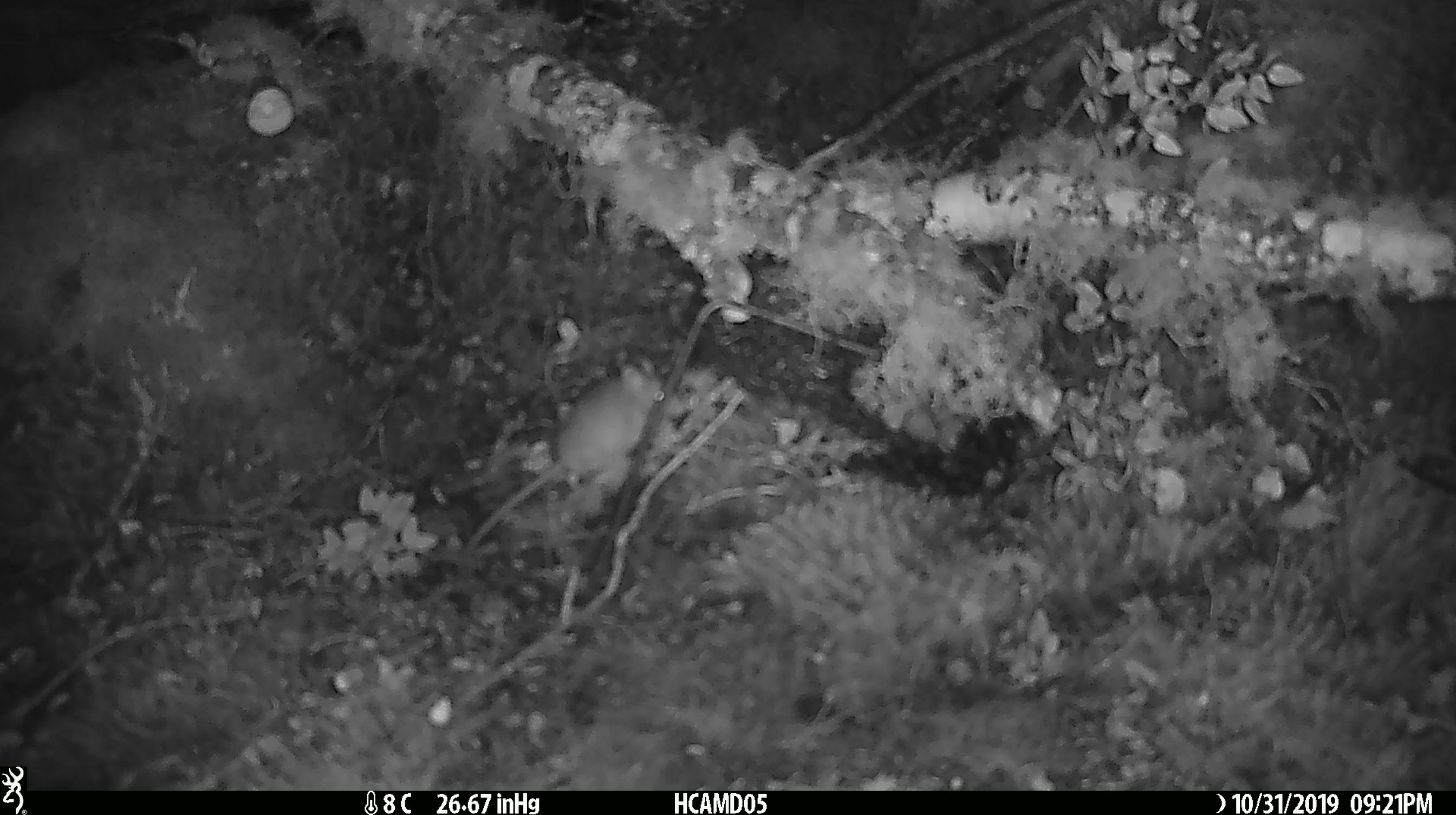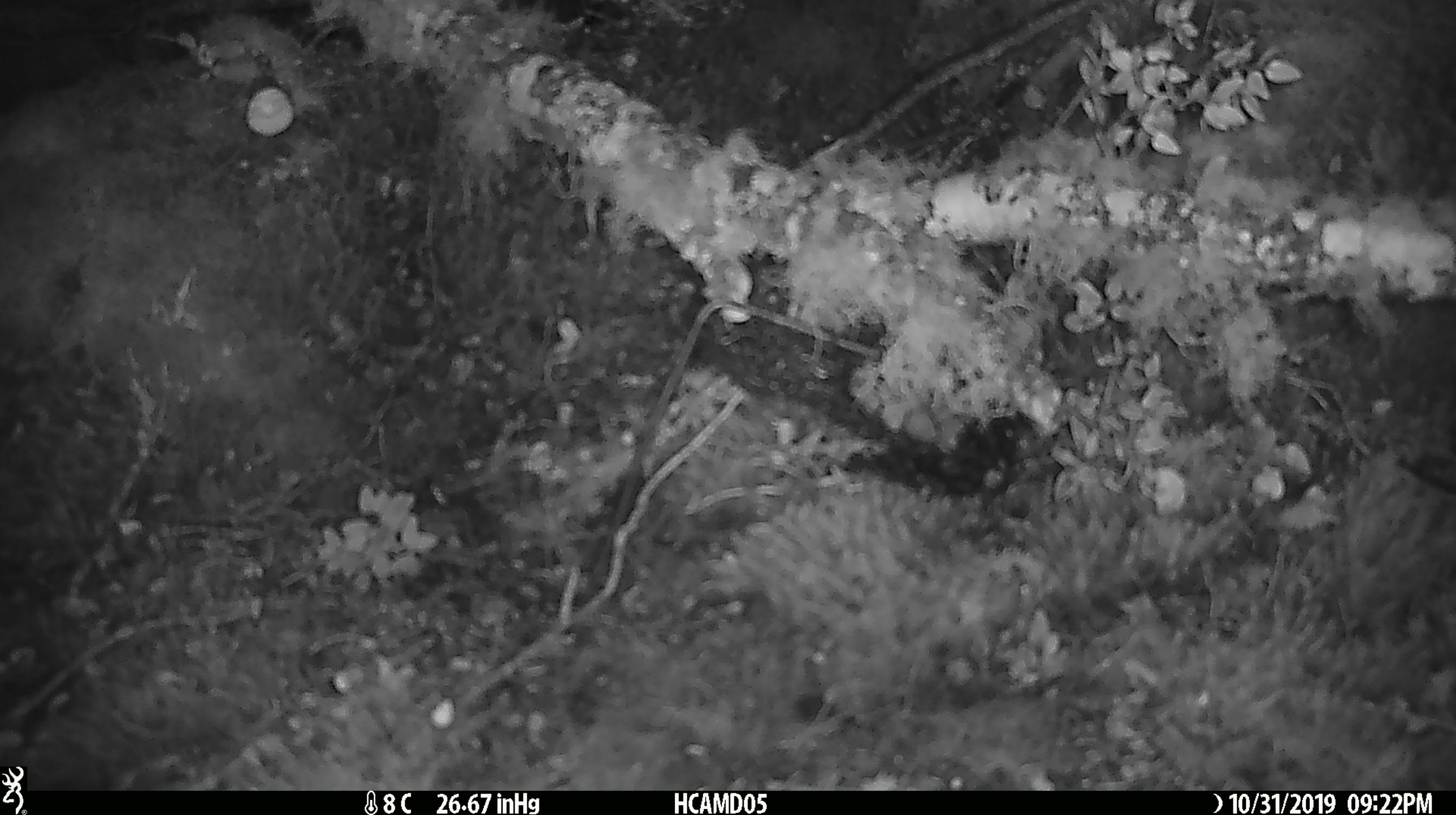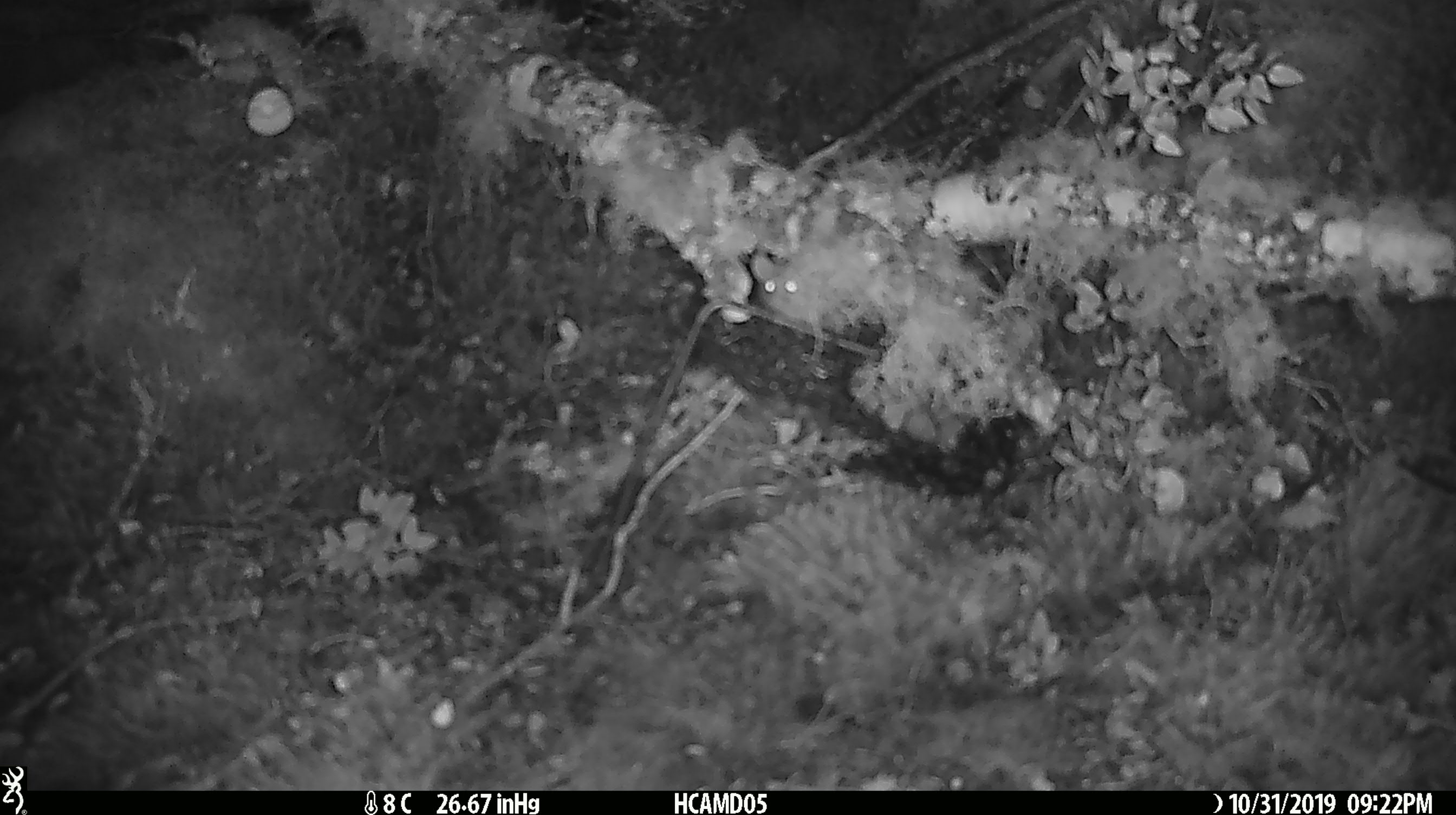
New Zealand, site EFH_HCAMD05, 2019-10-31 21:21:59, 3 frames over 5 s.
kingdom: Animalia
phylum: Chordata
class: Mammalia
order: Rodentia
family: Muridae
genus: Mus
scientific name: Mus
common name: mouse